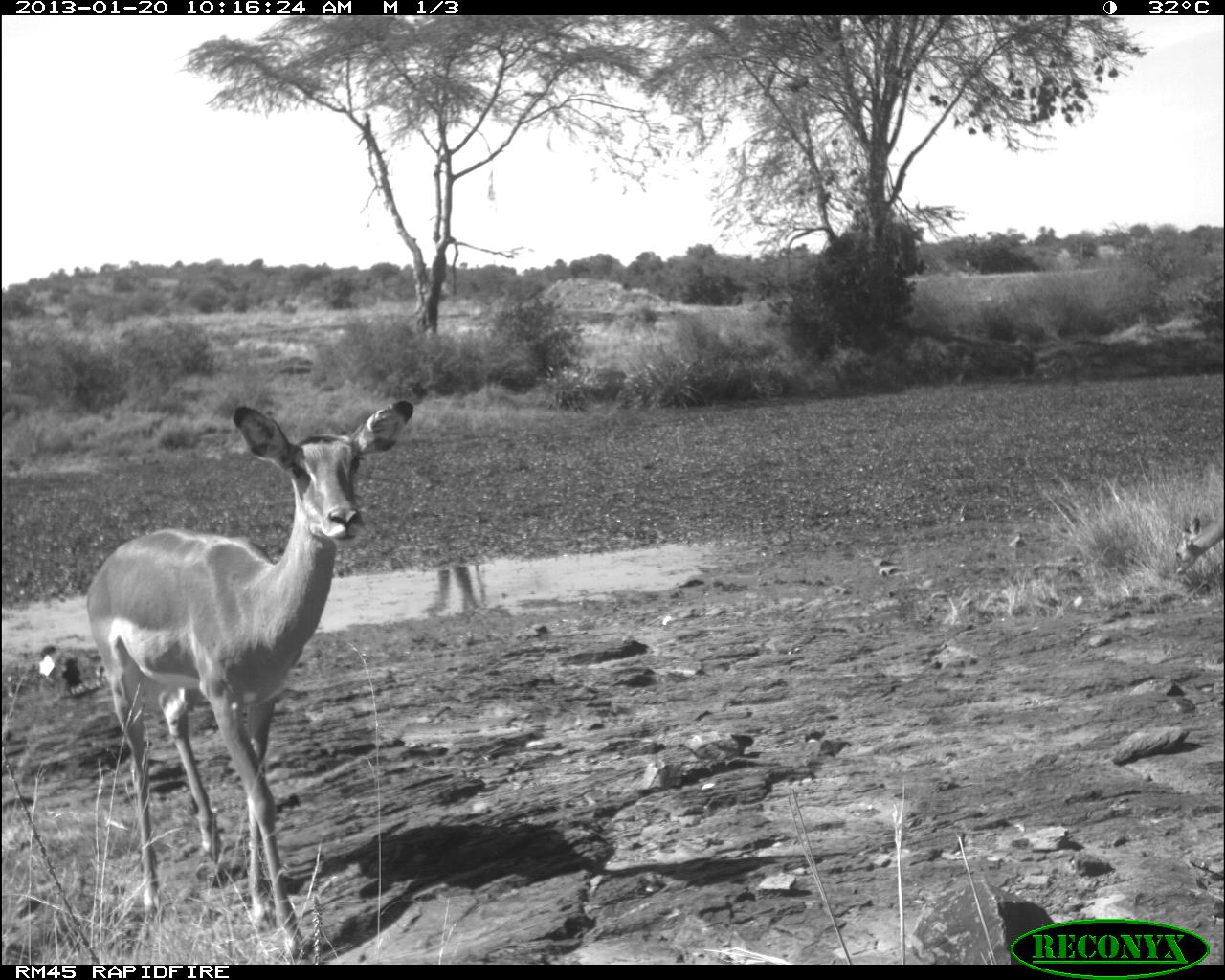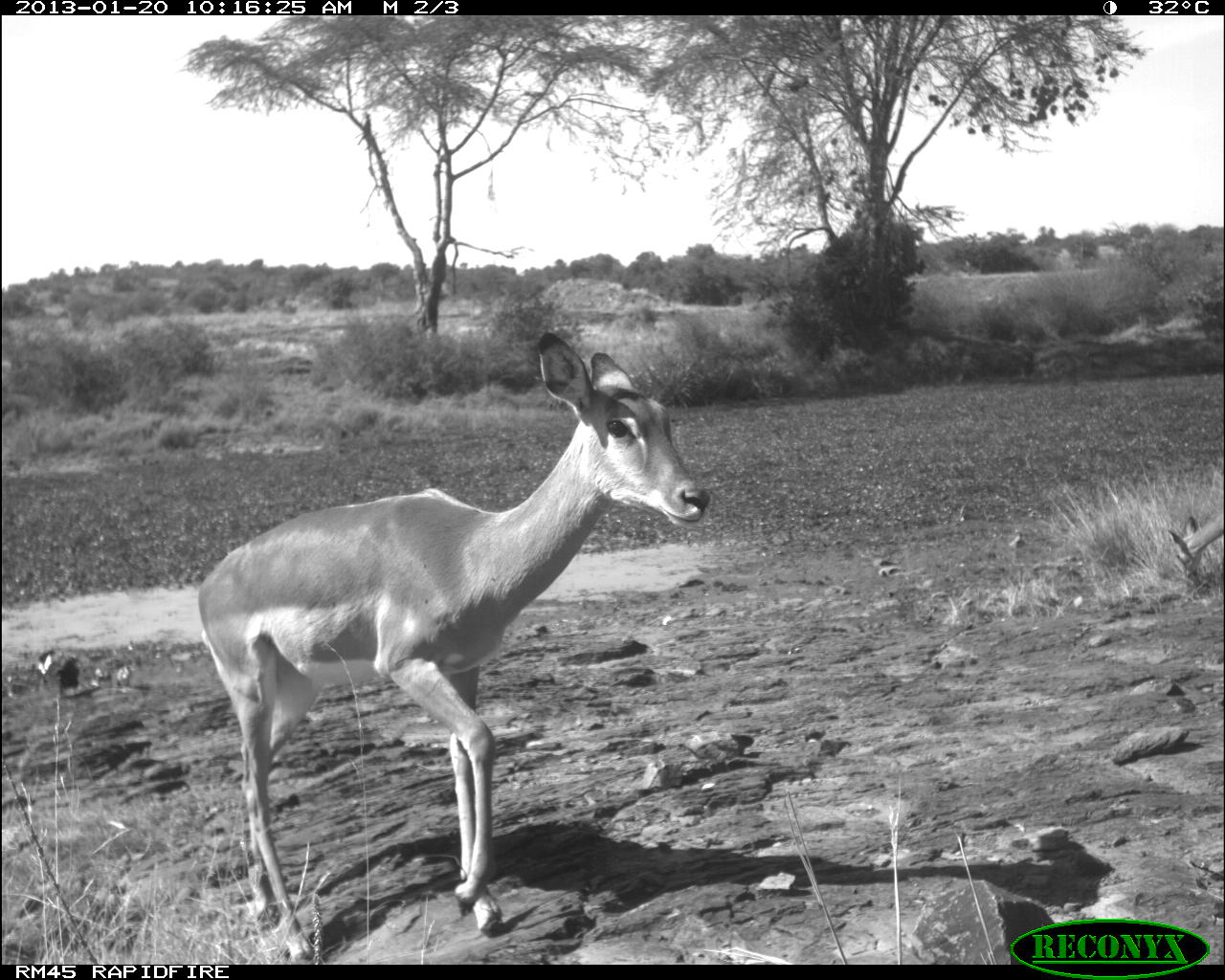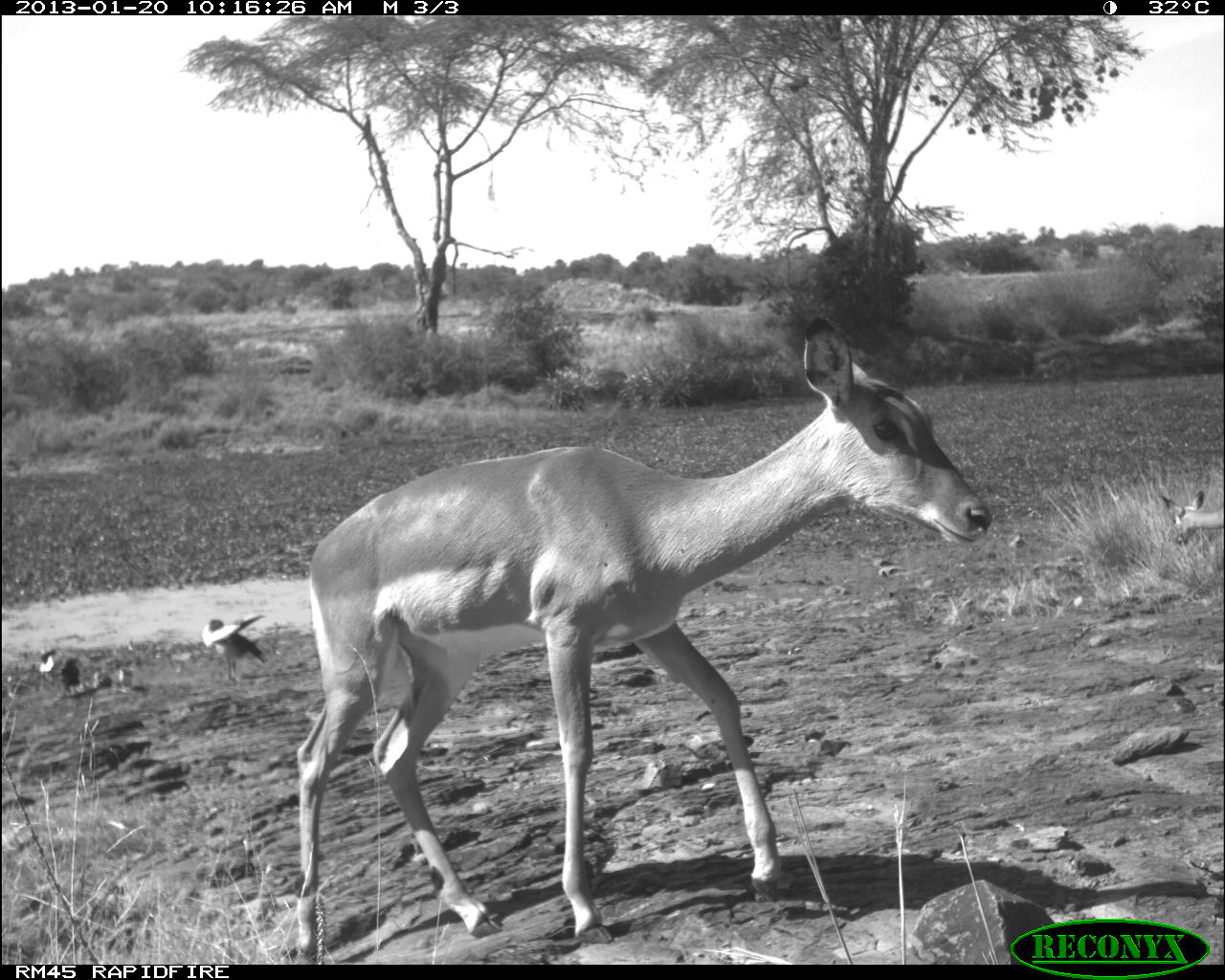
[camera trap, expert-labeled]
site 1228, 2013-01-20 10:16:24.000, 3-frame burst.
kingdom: Animalia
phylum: Chordata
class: Mammalia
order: Artiodactyla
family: Bovidae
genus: Aepyceros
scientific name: Aepyceros melampus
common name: impala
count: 2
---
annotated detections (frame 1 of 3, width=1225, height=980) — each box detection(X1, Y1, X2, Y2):
aepyceros melampus: detection(82, 390, 420, 962); detection(1173, 512, 1225, 578)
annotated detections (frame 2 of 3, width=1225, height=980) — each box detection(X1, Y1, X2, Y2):
aepyceros melampus: detection(193, 330, 713, 960); detection(1164, 514, 1225, 579)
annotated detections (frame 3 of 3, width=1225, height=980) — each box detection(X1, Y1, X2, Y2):
aepyceros melampus: detection(290, 310, 993, 963); detection(198, 612, 266, 684); detection(35, 642, 110, 702); detection(1156, 484, 1225, 546)